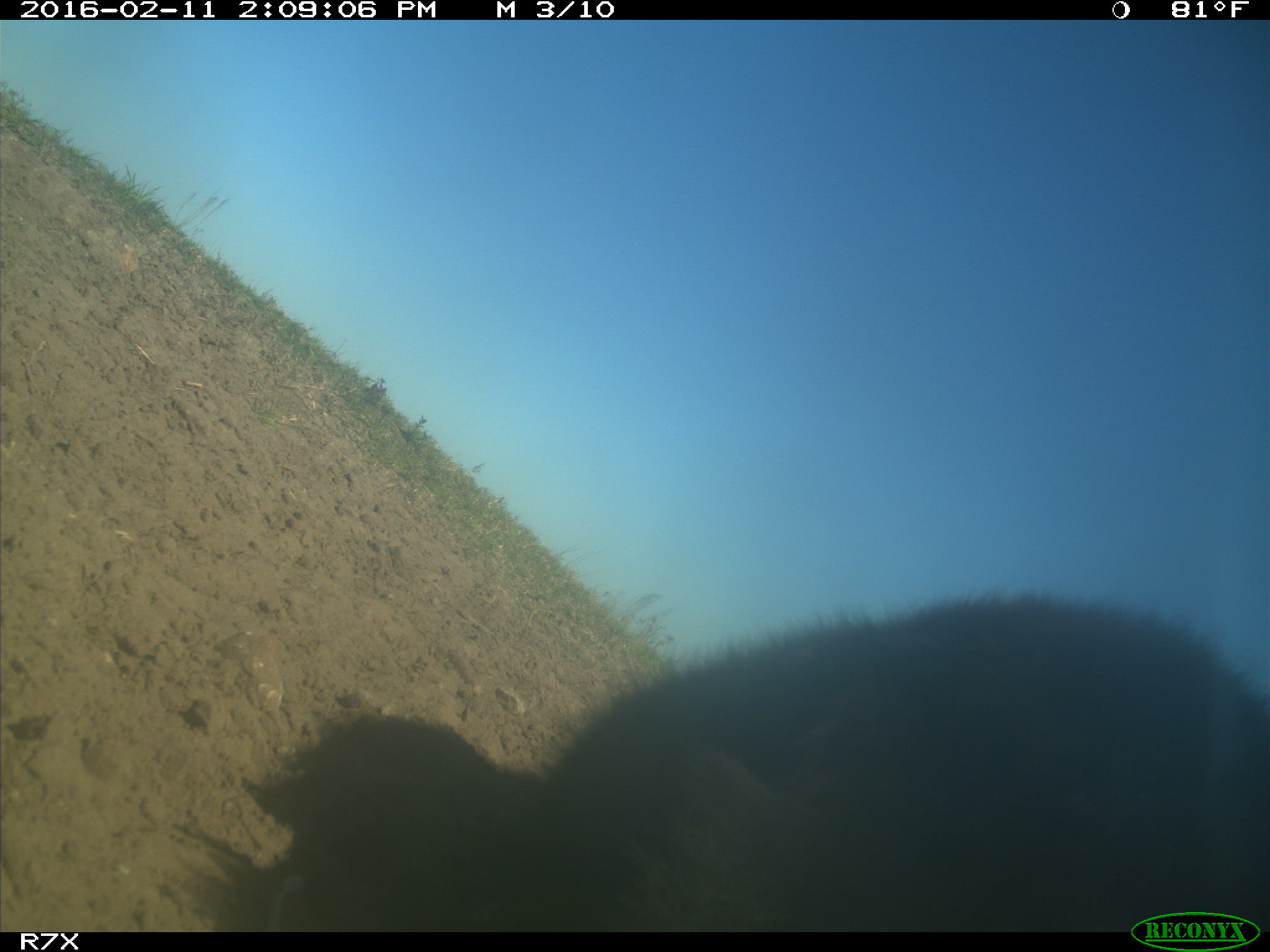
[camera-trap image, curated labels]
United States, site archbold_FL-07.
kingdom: Animalia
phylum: Chordata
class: Mammalia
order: Artiodactyla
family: Bovidae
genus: Bos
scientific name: Bos taurus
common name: domestic cow